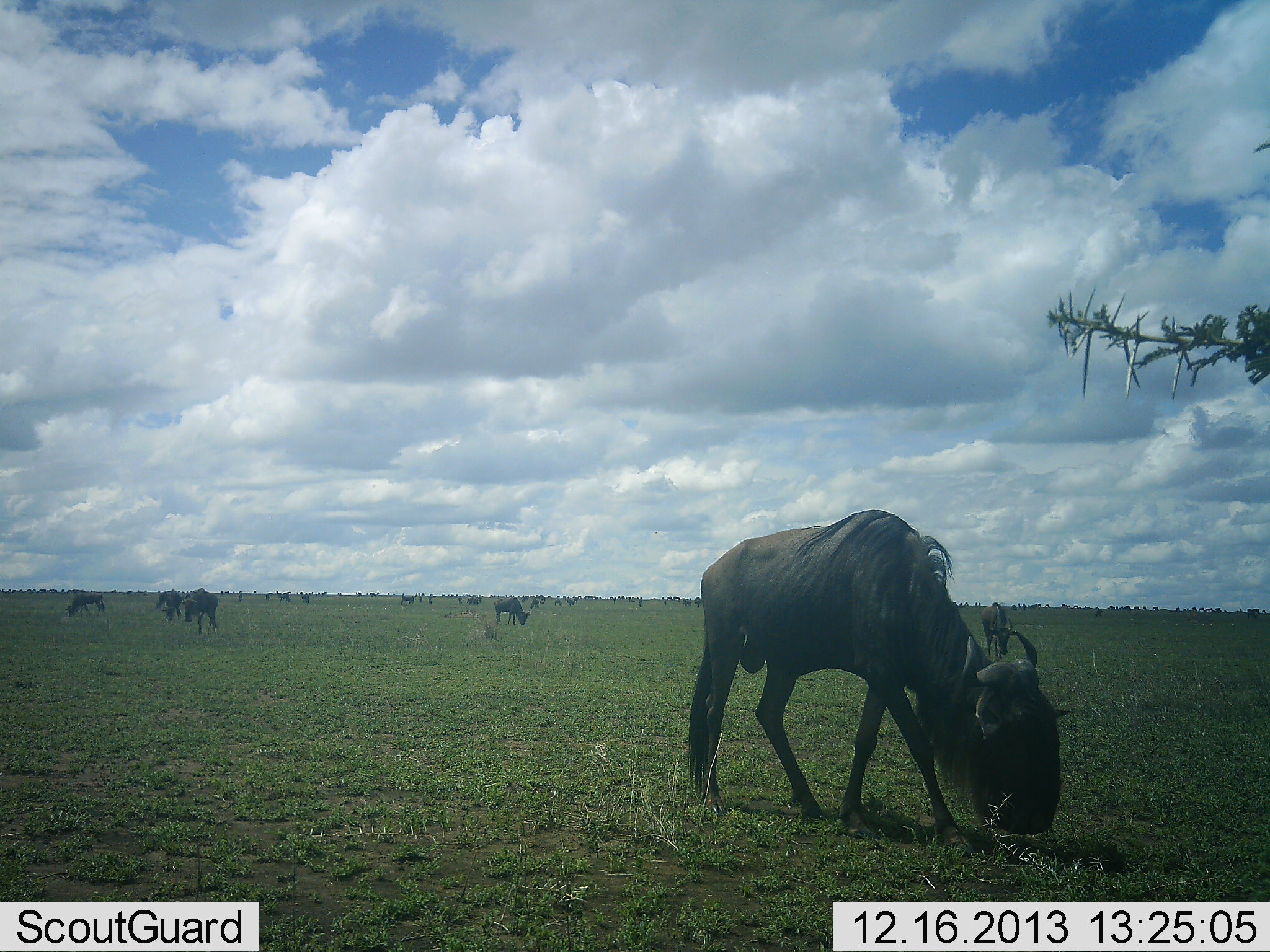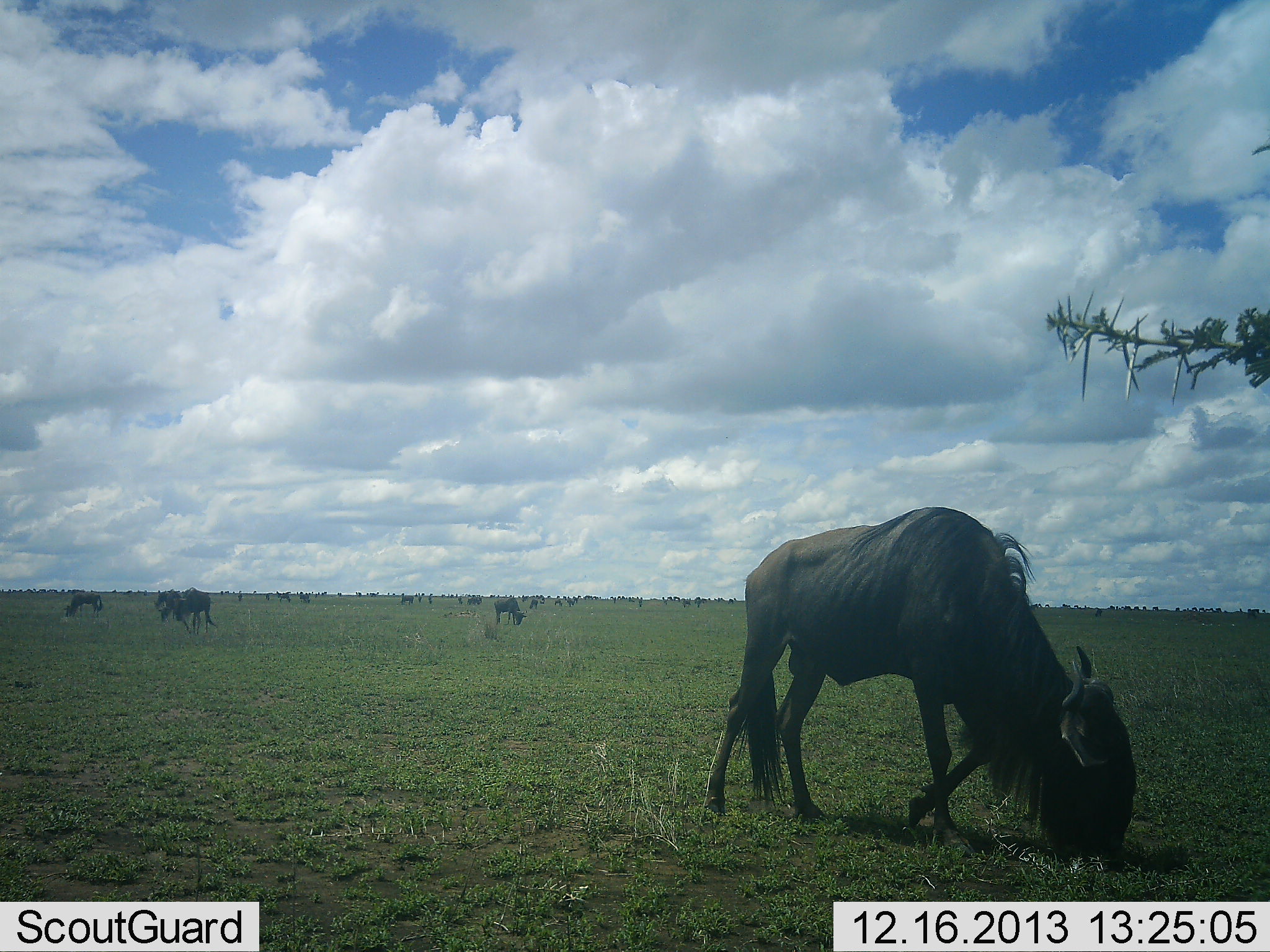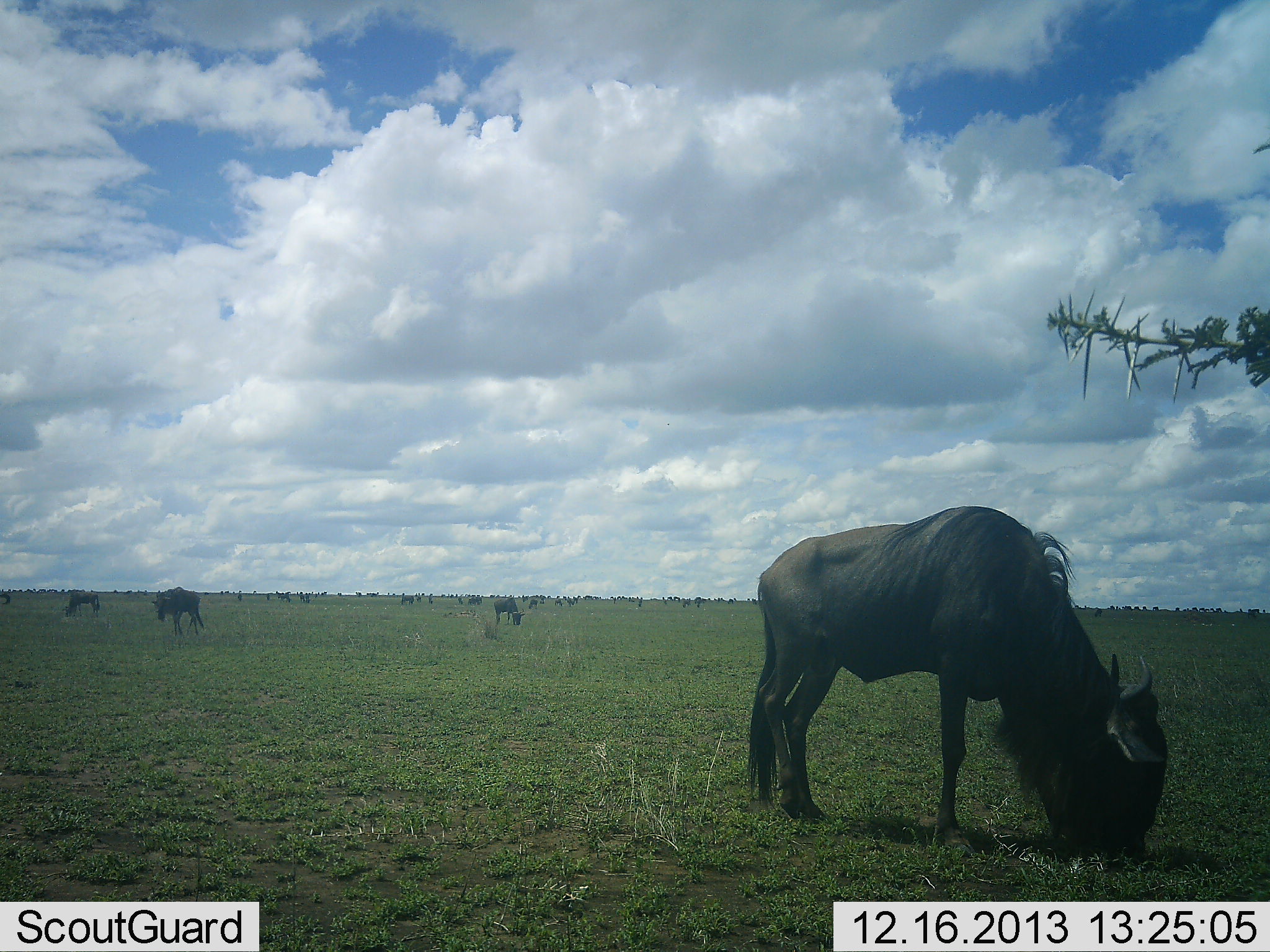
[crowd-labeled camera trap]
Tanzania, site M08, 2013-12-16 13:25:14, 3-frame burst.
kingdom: Animalia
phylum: Chordata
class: Mammalia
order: Artiodactyla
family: Bovidae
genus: Connochaetes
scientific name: Connochaetes taurinus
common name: blue wildebeest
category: wildebeest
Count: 11-50.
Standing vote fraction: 40%.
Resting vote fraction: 10%.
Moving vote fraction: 40%.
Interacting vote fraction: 0%.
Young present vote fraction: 0%.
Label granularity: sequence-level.